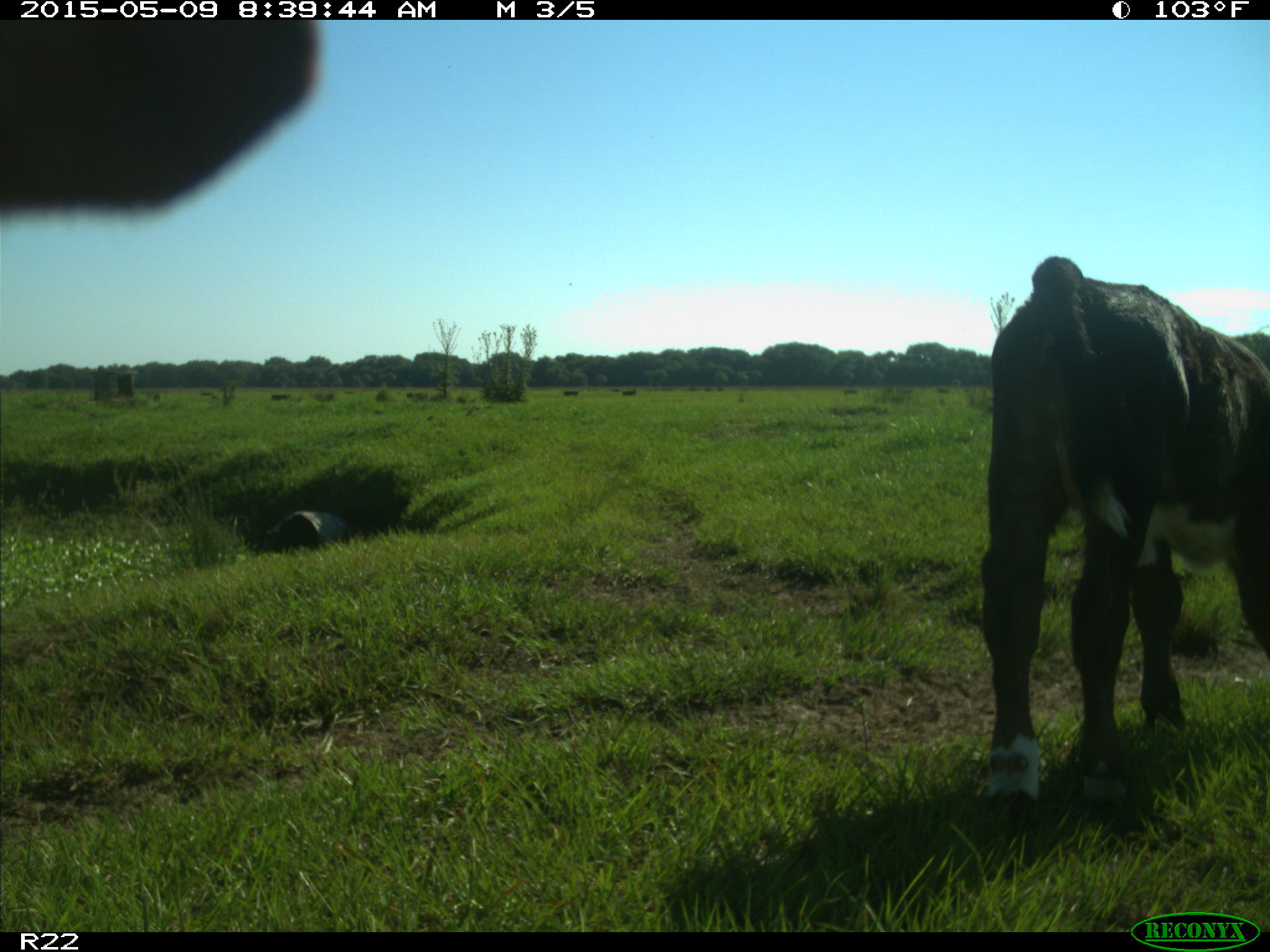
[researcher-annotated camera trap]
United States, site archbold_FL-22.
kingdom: Animalia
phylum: Chordata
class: Mammalia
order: Artiodactyla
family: Bovidae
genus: Bos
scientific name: Bos taurus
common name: domestic cow